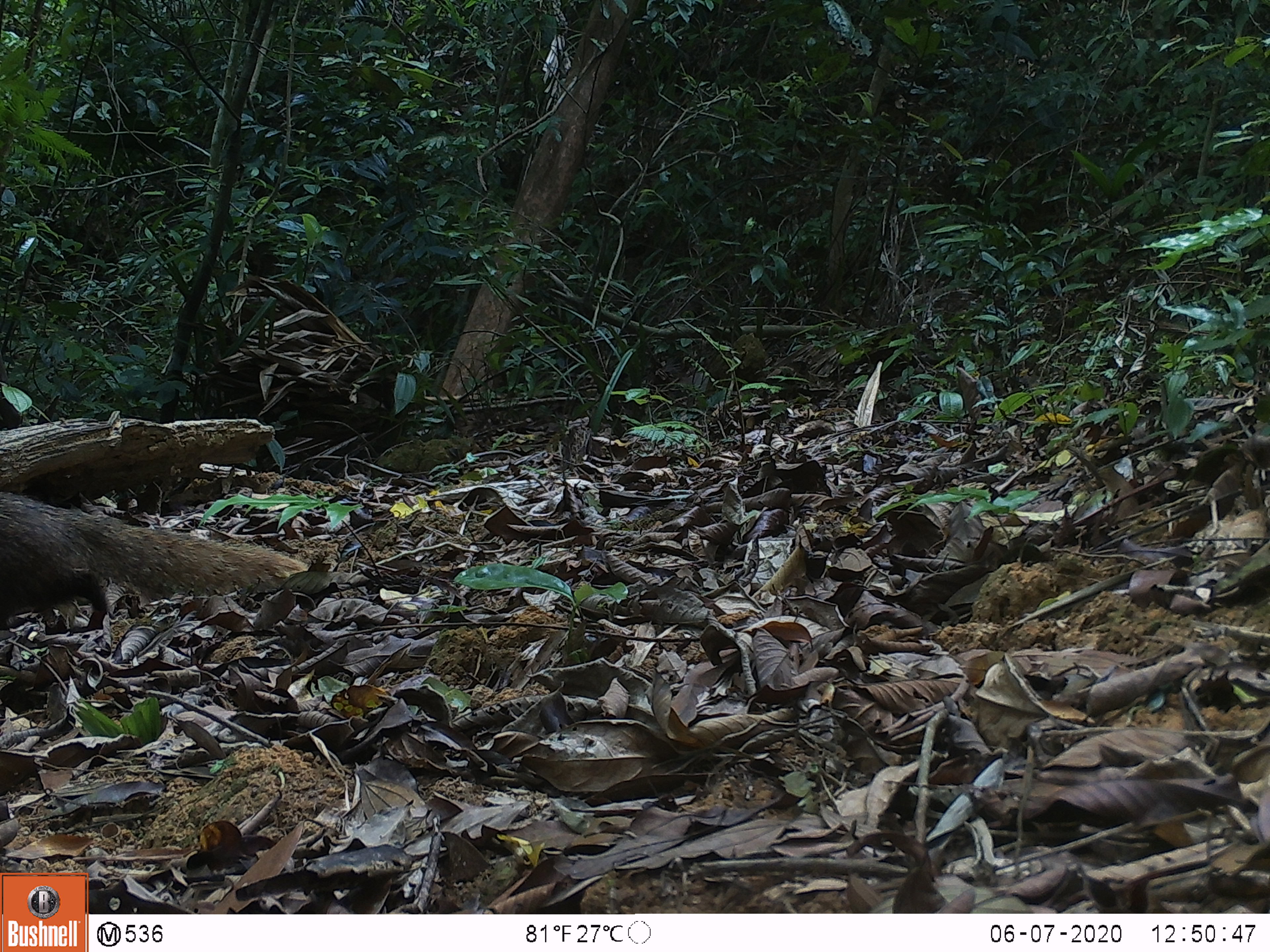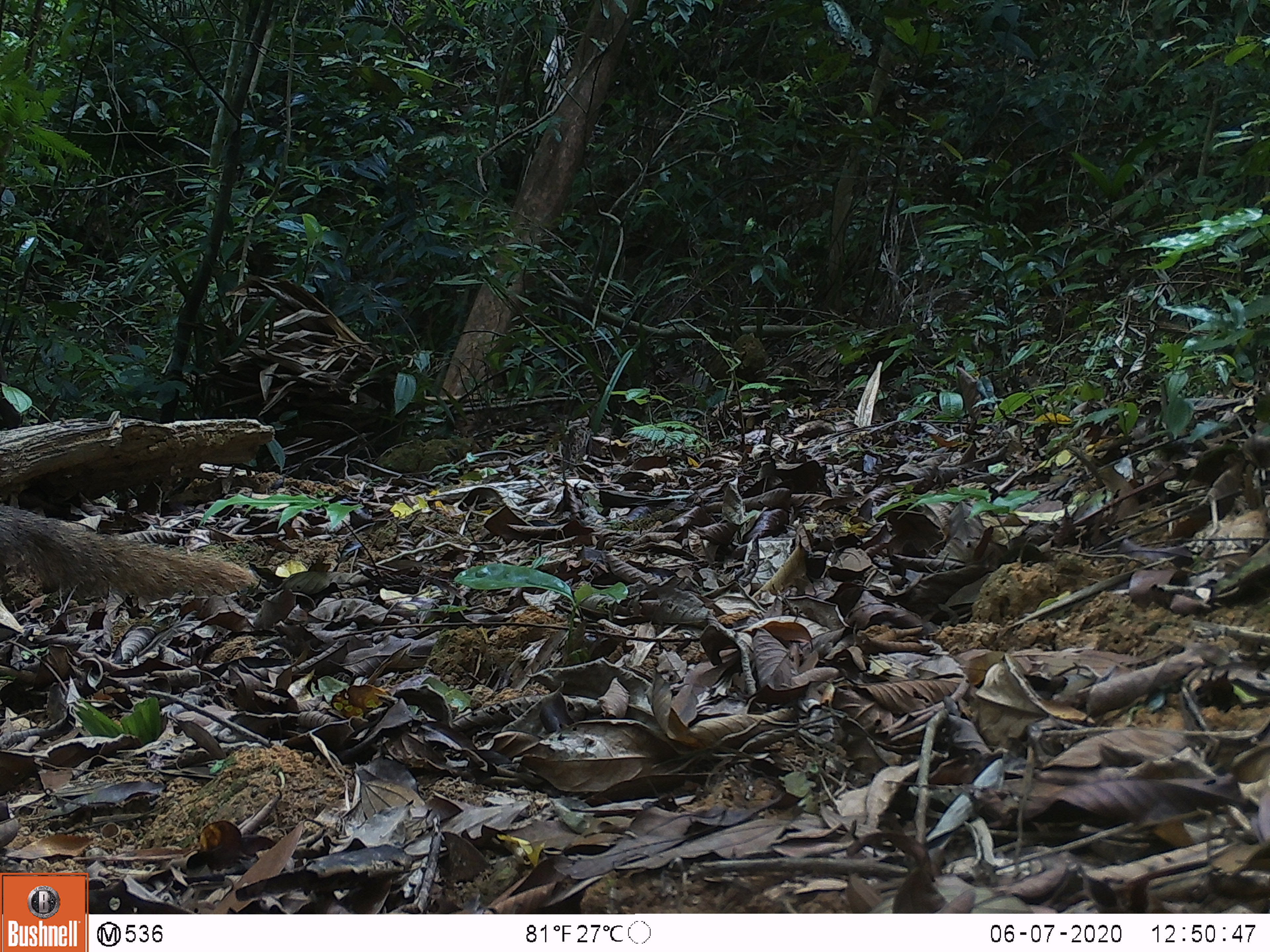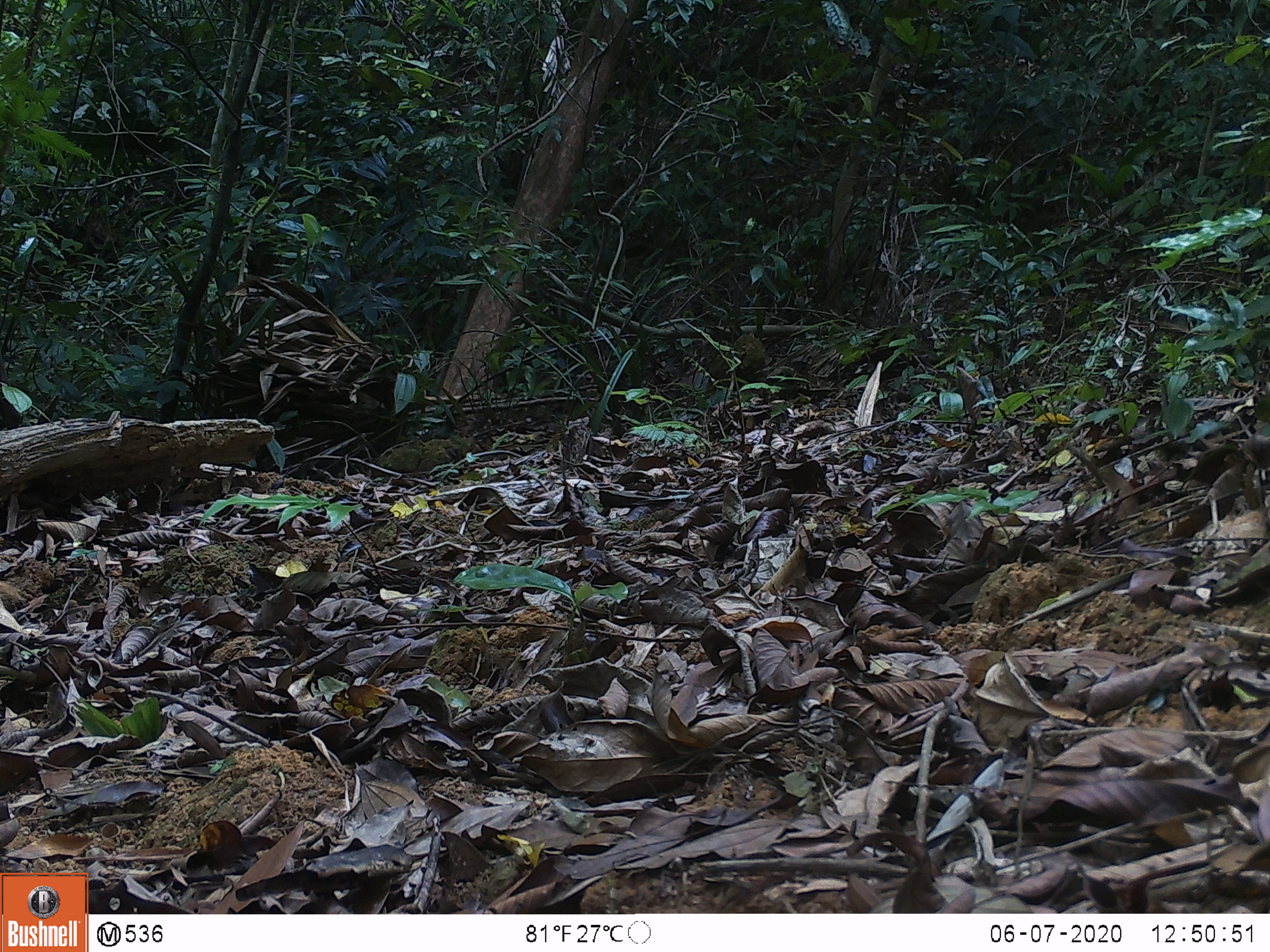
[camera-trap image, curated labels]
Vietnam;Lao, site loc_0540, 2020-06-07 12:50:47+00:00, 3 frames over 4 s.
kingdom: Animalia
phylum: Chordata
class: Mammalia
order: Carnivora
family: Herpestidae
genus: Urva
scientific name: Urva urva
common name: crab-eating mongoose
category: crab eating mongoose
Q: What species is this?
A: Crab eating mongoose (crab-eating mongoose) (Urva urva).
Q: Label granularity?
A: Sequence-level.